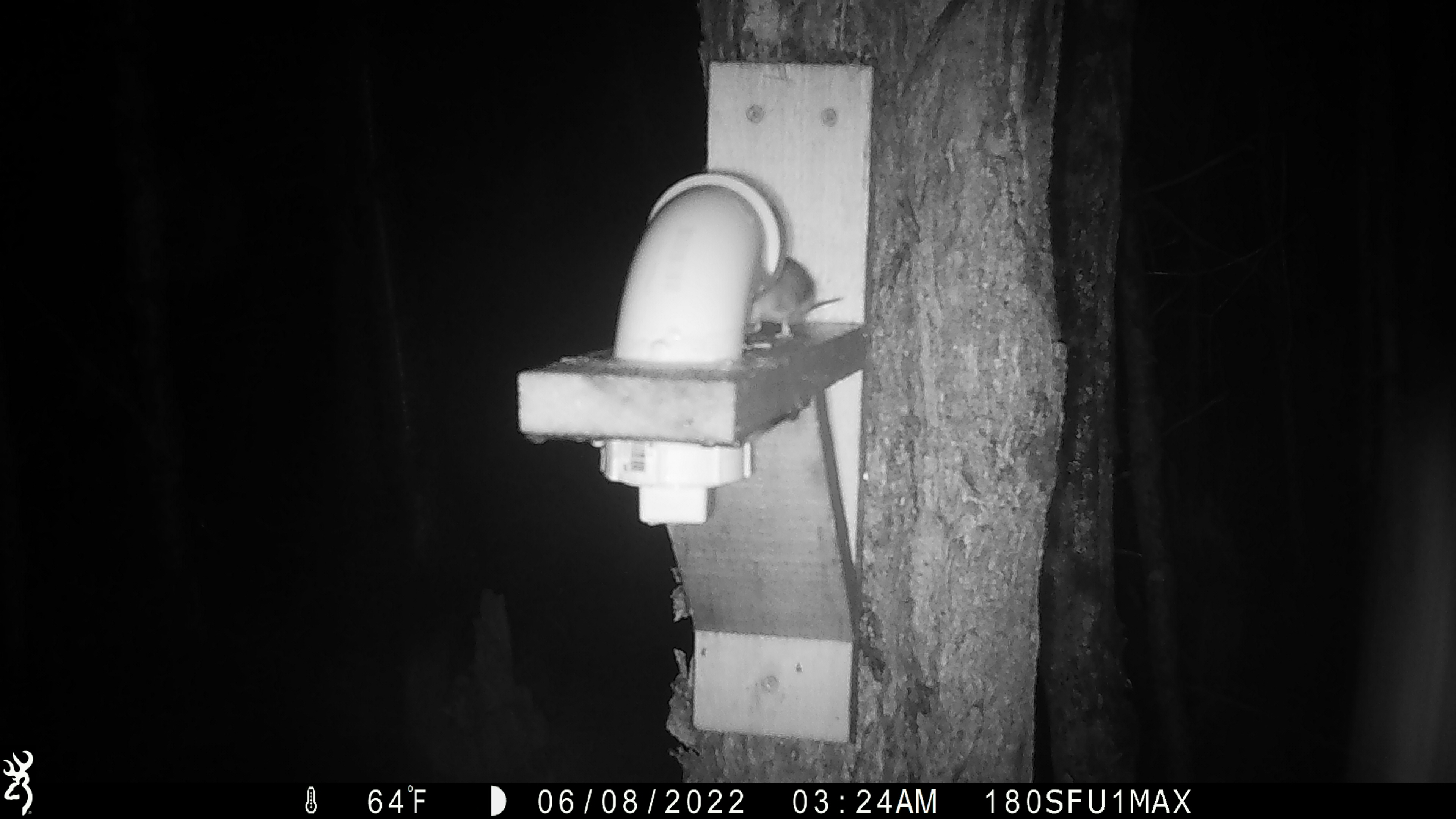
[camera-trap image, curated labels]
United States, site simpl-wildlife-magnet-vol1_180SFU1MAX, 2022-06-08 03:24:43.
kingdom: Animalia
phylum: Chordata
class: Mammalia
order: Rodentia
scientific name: Rodentia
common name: mouse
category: mouse sp.